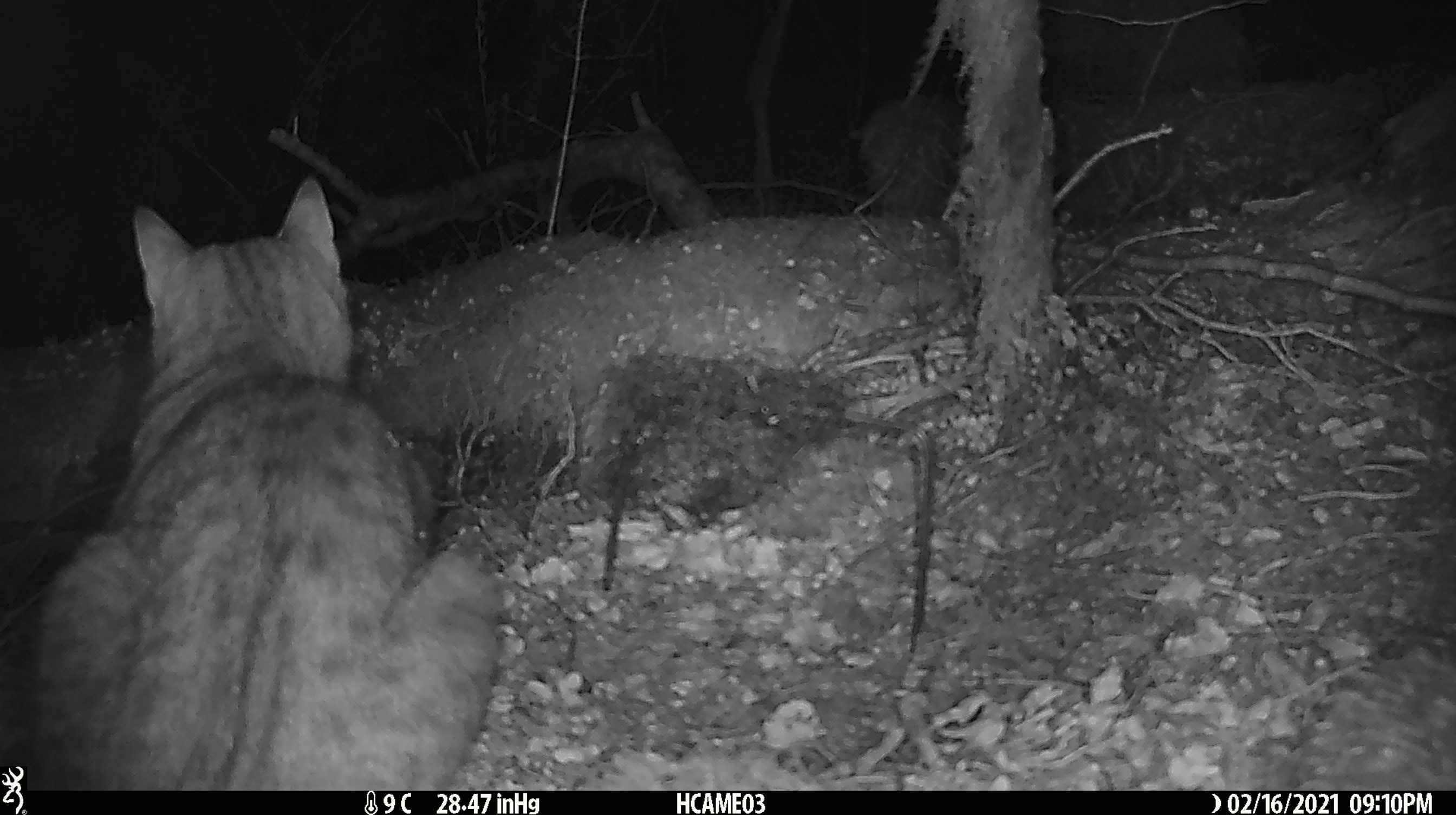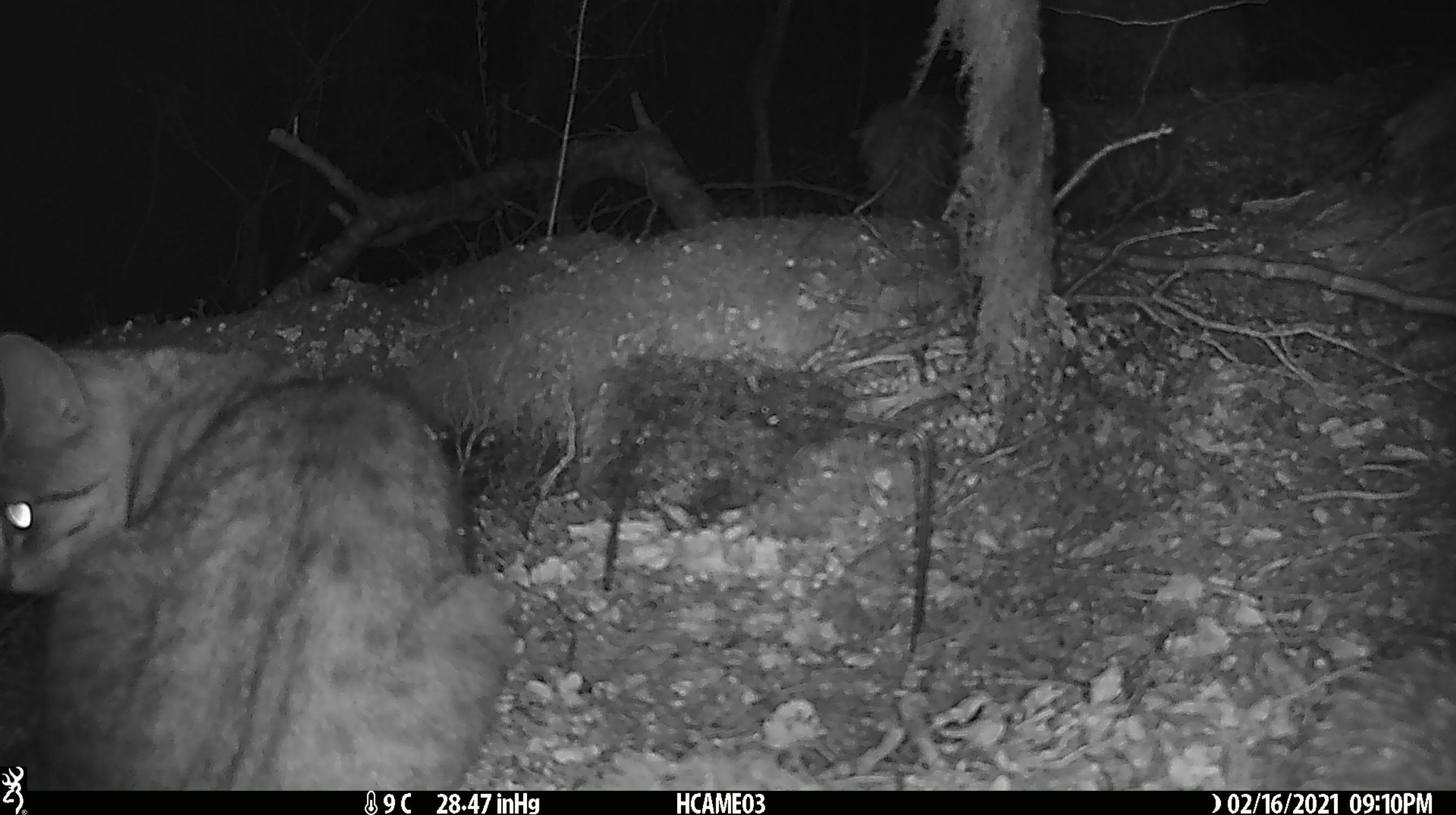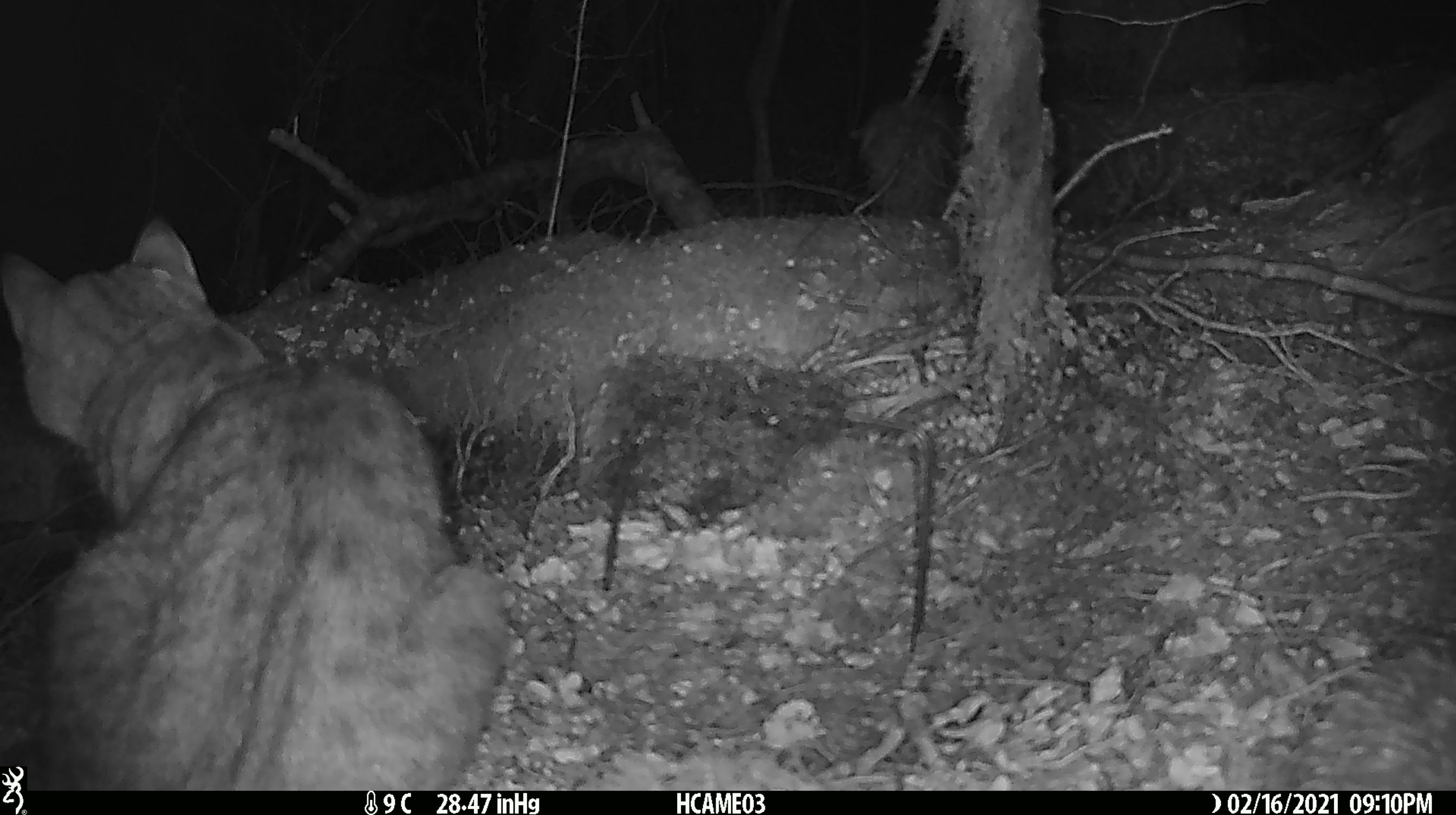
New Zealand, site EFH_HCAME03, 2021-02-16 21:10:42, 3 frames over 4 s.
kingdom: Animalia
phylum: Chordata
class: Mammalia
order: Carnivora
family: Felidae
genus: Felis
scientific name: Felis catus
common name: domestic cat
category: cat